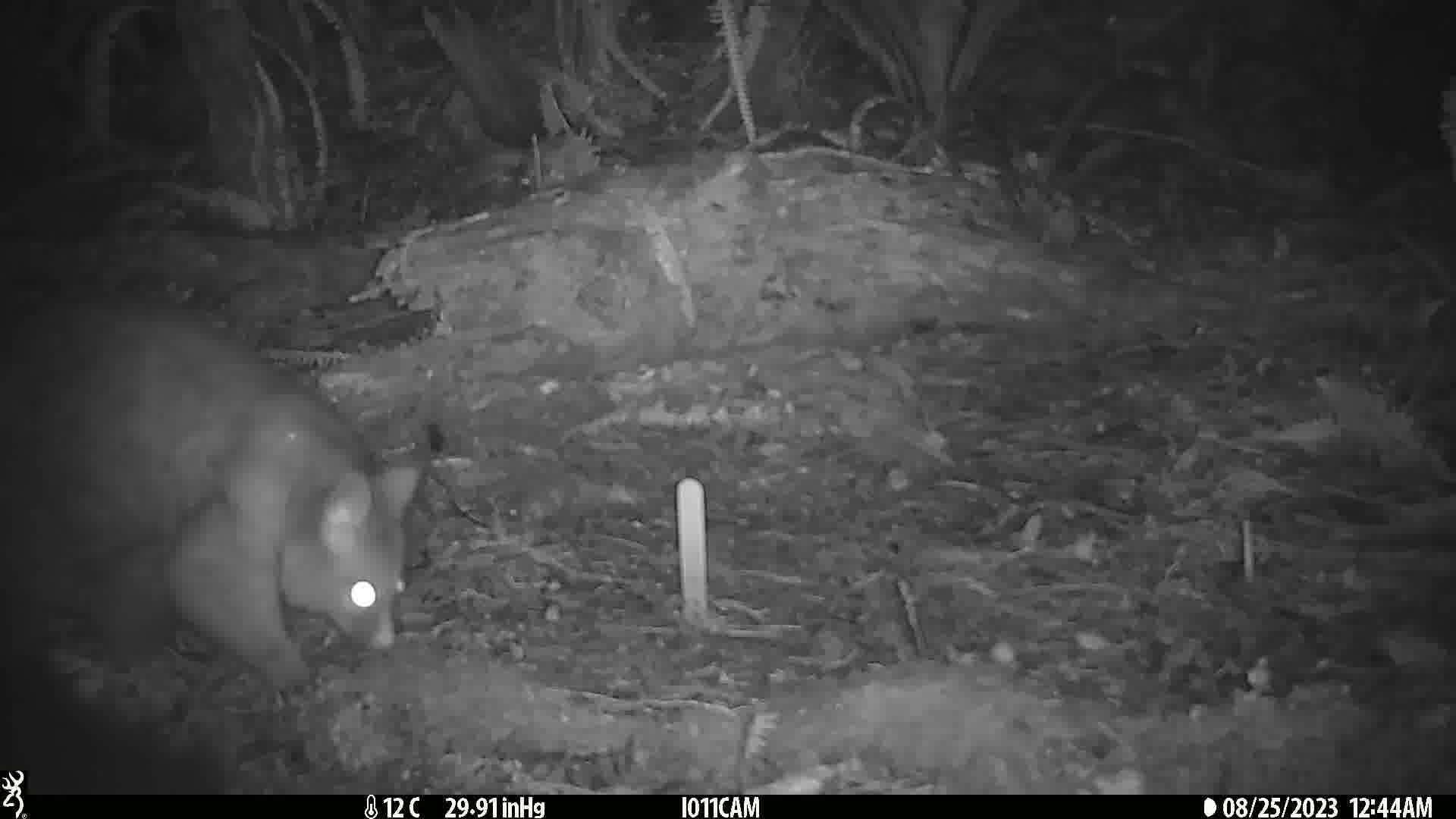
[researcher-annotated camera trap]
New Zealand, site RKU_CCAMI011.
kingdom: Animalia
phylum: Chordata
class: Mammalia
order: Diprotodontia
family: Phalangeridae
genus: Trichosurus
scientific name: Trichosurus vulpecula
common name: common brushtail possum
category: possum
Possum (common brushtail possum) (Trichosurus vulpecula).